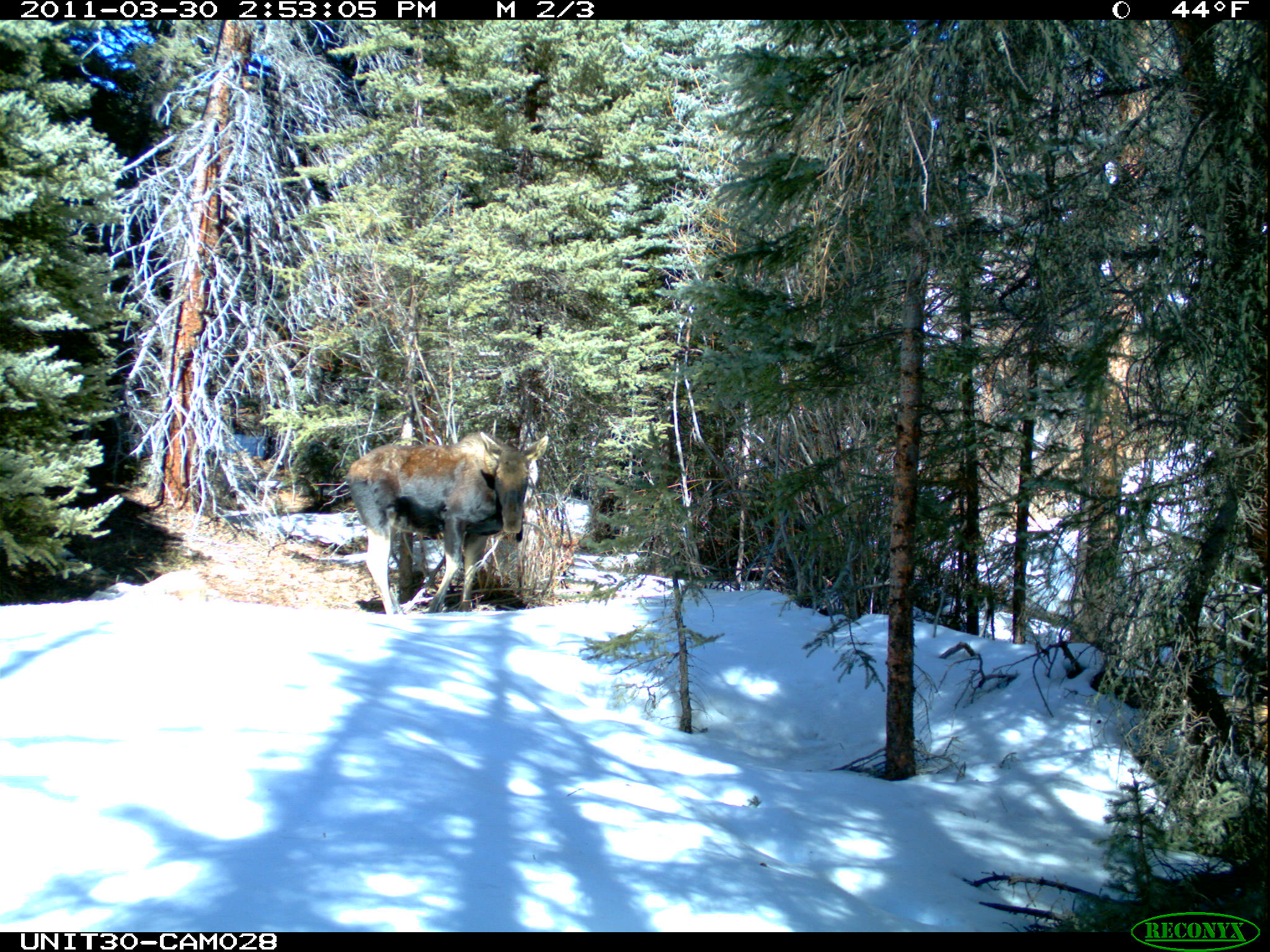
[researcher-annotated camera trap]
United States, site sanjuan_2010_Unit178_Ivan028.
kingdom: Animalia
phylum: Chordata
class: Mammalia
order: Artiodactyla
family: Cervidae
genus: Alces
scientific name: Alces alces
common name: moose